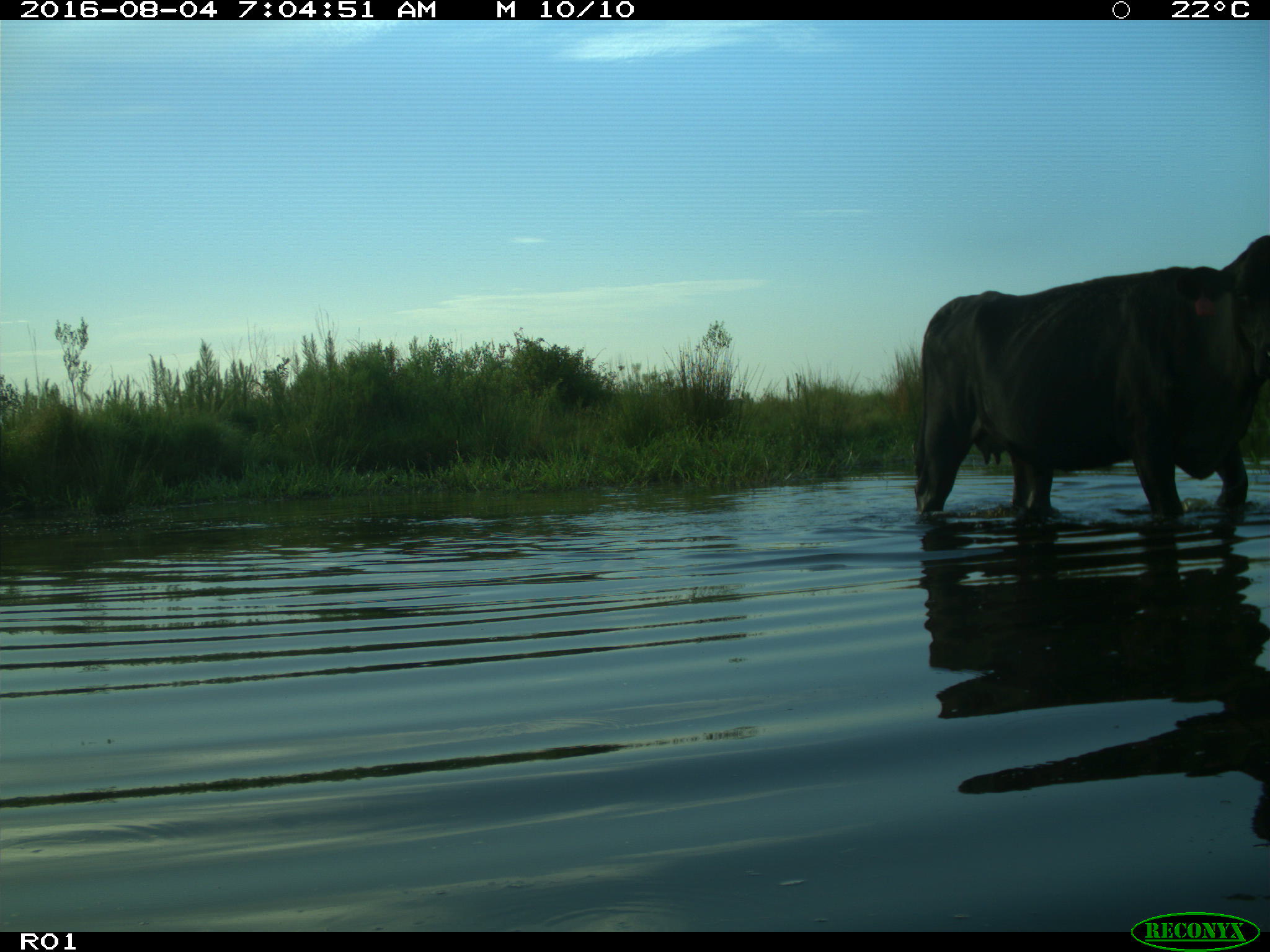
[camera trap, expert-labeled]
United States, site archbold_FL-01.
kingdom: Animalia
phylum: Chordata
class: Mammalia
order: Artiodactyla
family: Bovidae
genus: Bos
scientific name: Bos taurus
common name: domestic cow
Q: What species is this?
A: Bos taurus (domestic cow).